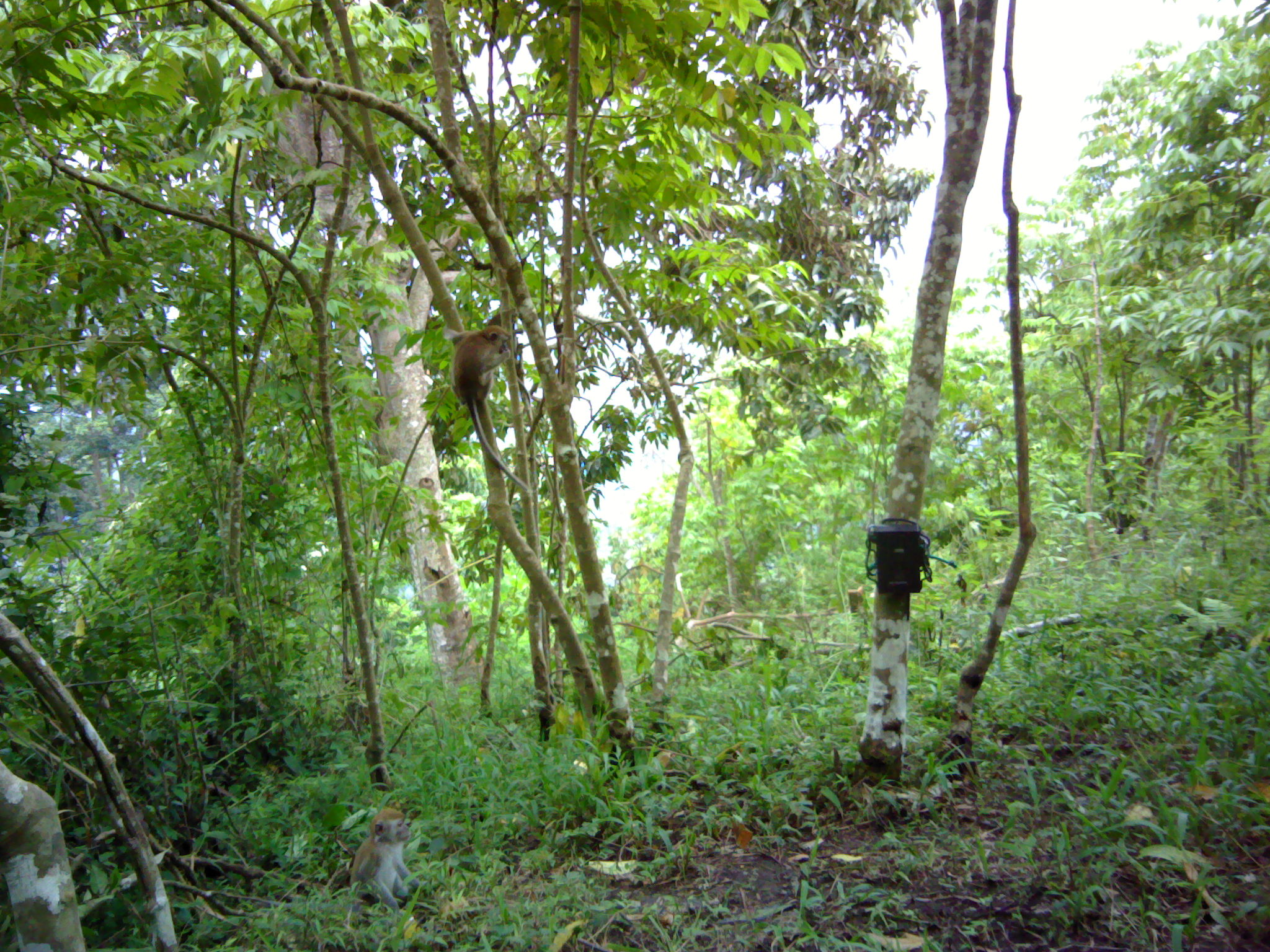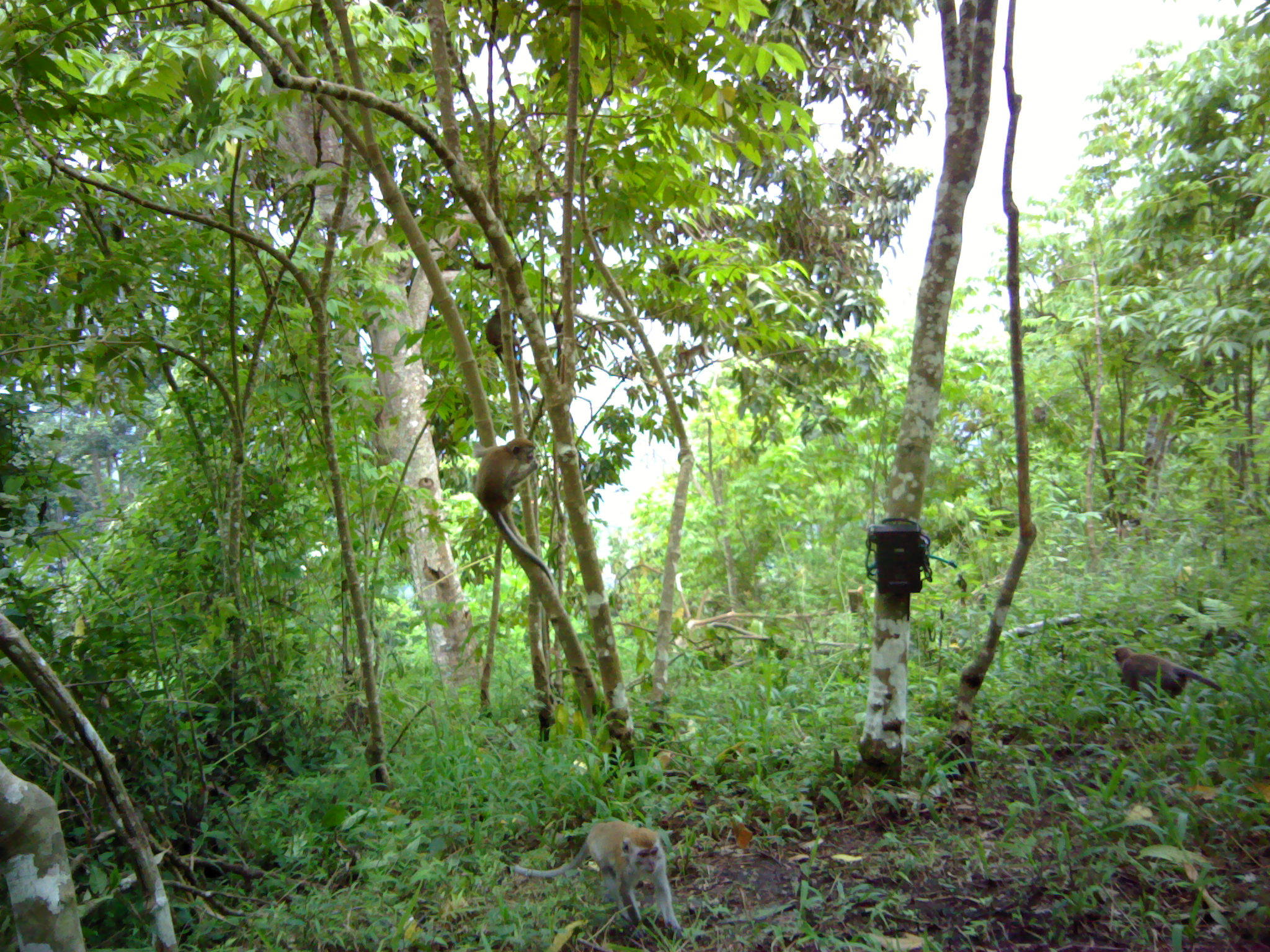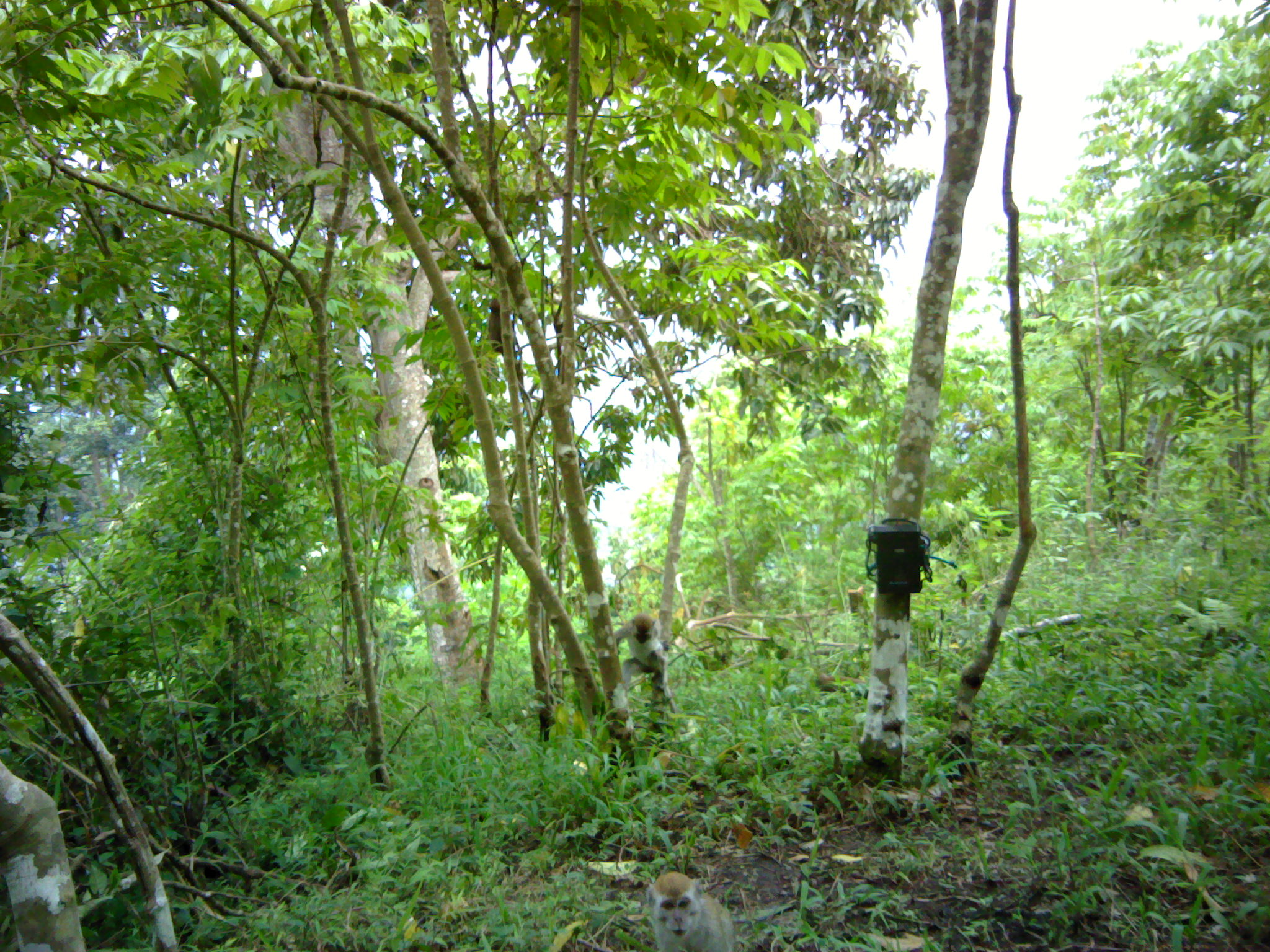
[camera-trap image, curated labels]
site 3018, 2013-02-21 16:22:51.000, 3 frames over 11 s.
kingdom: Animalia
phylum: Chordata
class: Mammalia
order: Primates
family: Cercopithecidae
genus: Macaca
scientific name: Macaca fascicularis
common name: crab-eating macaque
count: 2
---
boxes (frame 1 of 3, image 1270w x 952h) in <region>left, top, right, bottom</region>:
macaca fascicularis: <region>439, 322, 529, 491</region>; <region>347, 804, 416, 911</region>; <region>486, 309, 536, 408</region>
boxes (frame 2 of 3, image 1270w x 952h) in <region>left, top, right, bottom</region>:
macaca fascicularis: <region>507, 817, 683, 931</region>; <region>468, 434, 555, 586</region>; <region>1109, 645, 1223, 700</region>; <region>484, 303, 530, 407</region>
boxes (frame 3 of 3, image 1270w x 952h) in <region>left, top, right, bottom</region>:
macaca fascicularis: <region>644, 870, 736, 952</region>; <region>487, 294, 535, 432</region>; <region>615, 612, 676, 713</region>